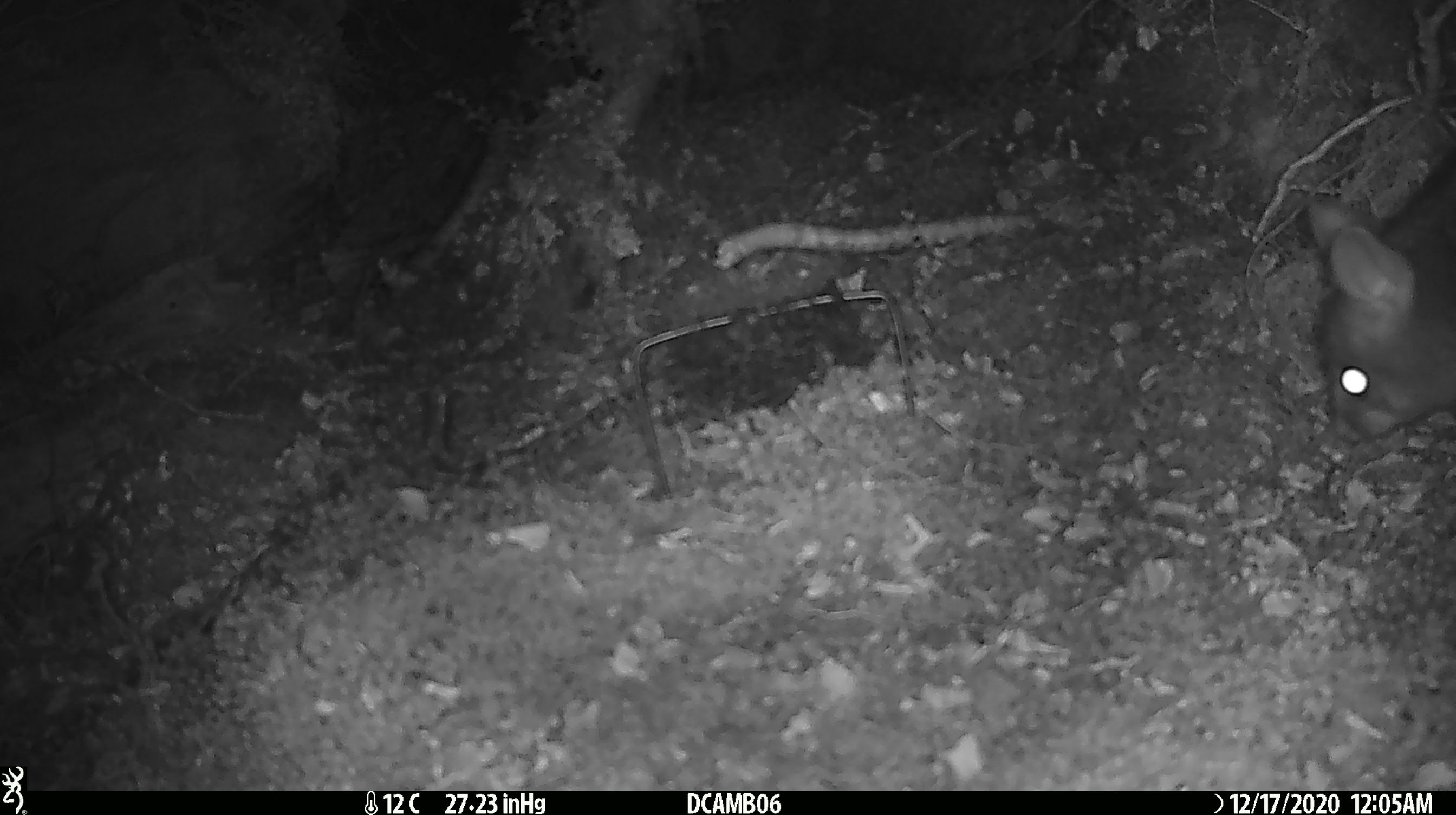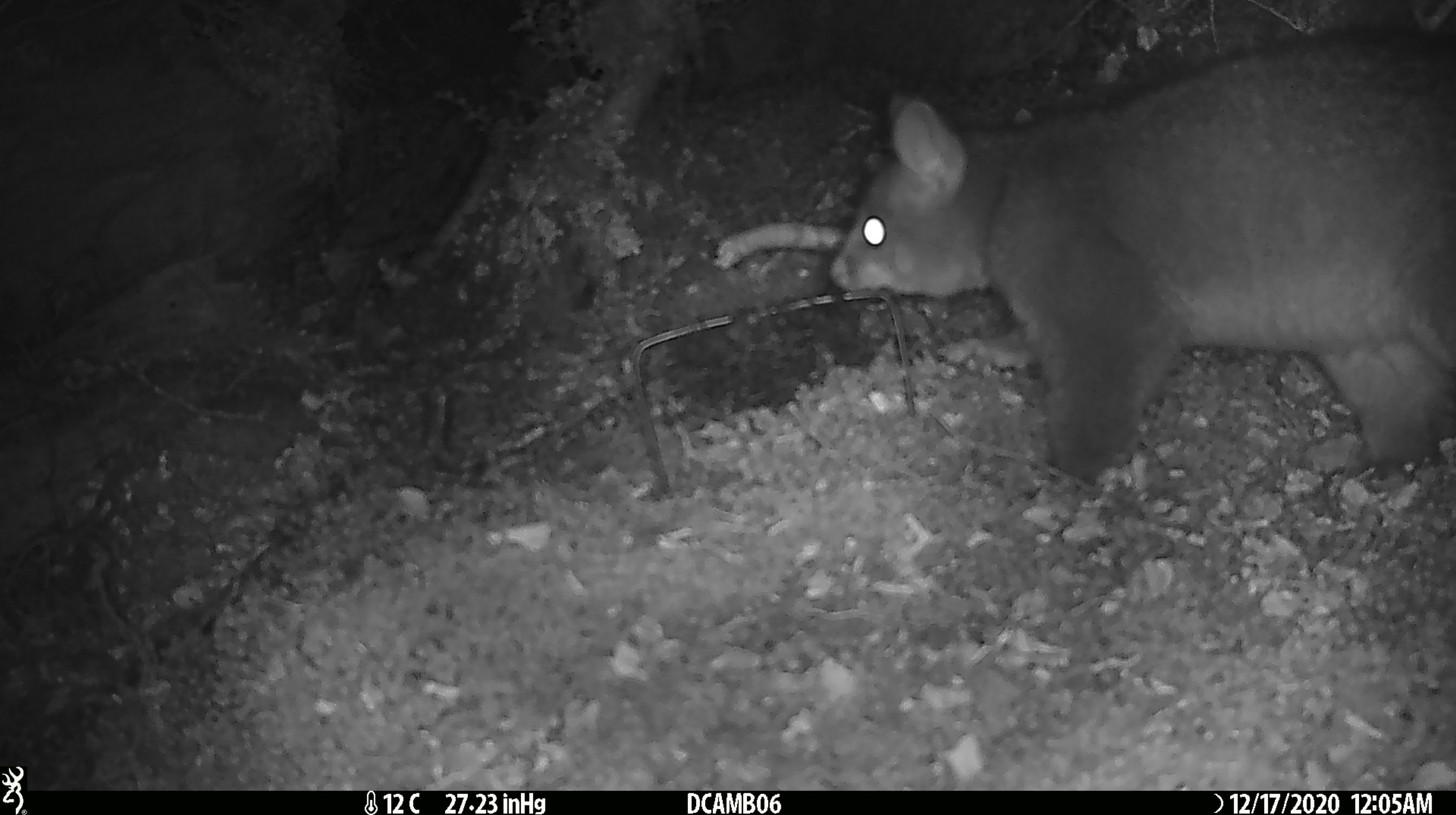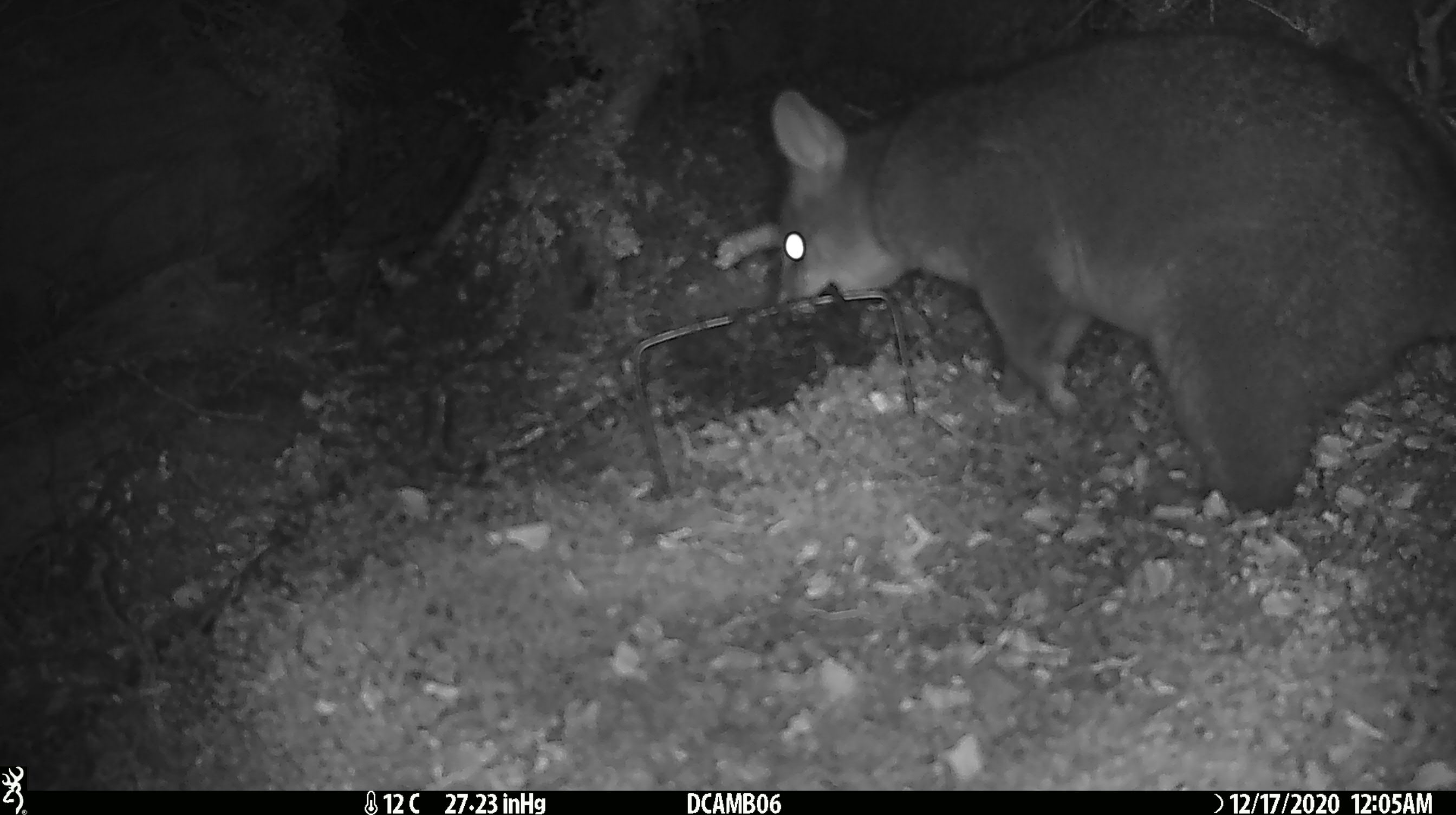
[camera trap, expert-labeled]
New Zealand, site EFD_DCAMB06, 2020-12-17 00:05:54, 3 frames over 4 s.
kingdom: Animalia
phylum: Chordata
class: Mammalia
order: Diprotodontia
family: Phalangeridae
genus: Trichosurus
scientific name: Trichosurus vulpecula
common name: common brushtail possum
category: possum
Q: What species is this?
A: Possum (common brushtail possum) (Trichosurus vulpecula).